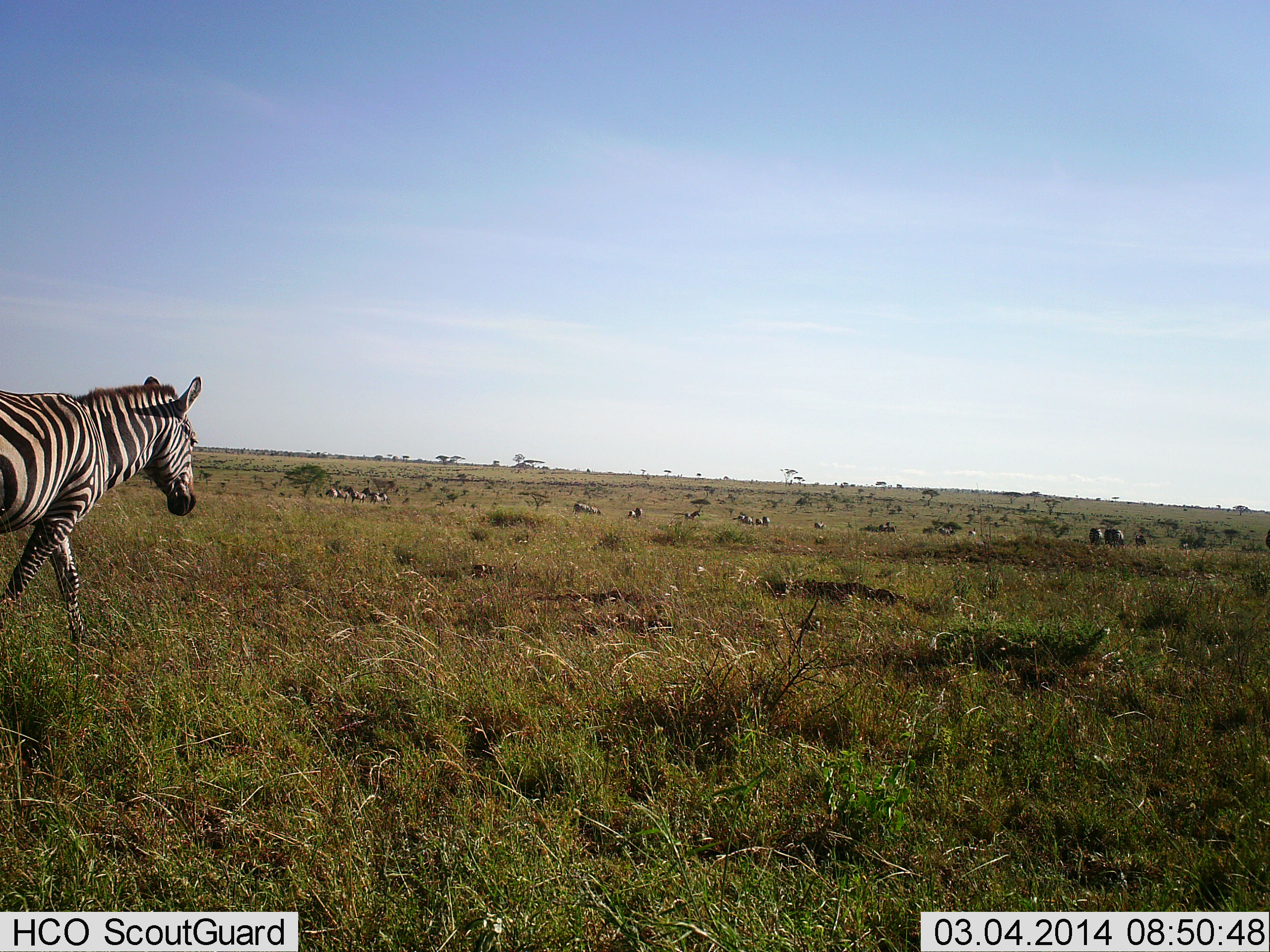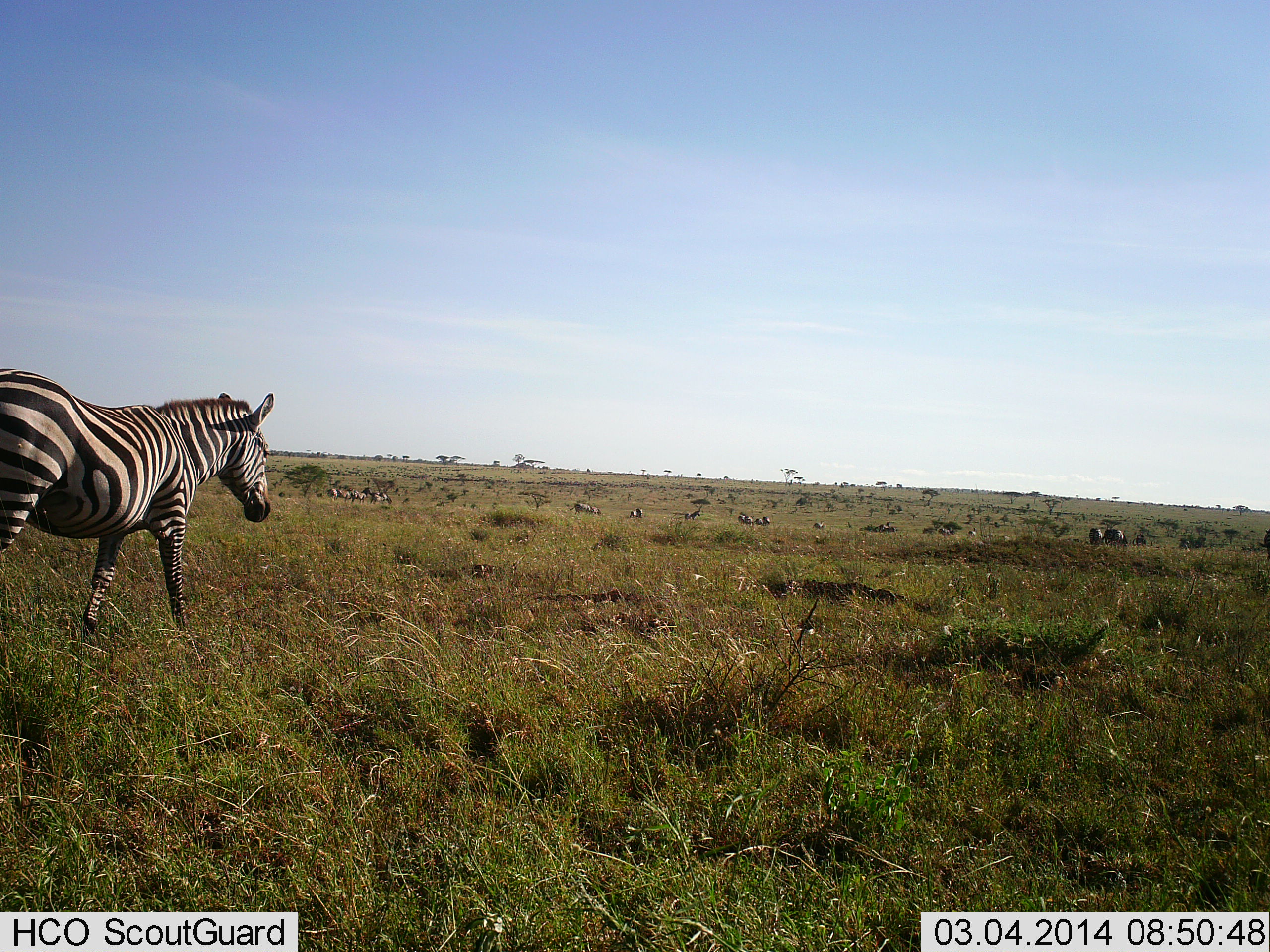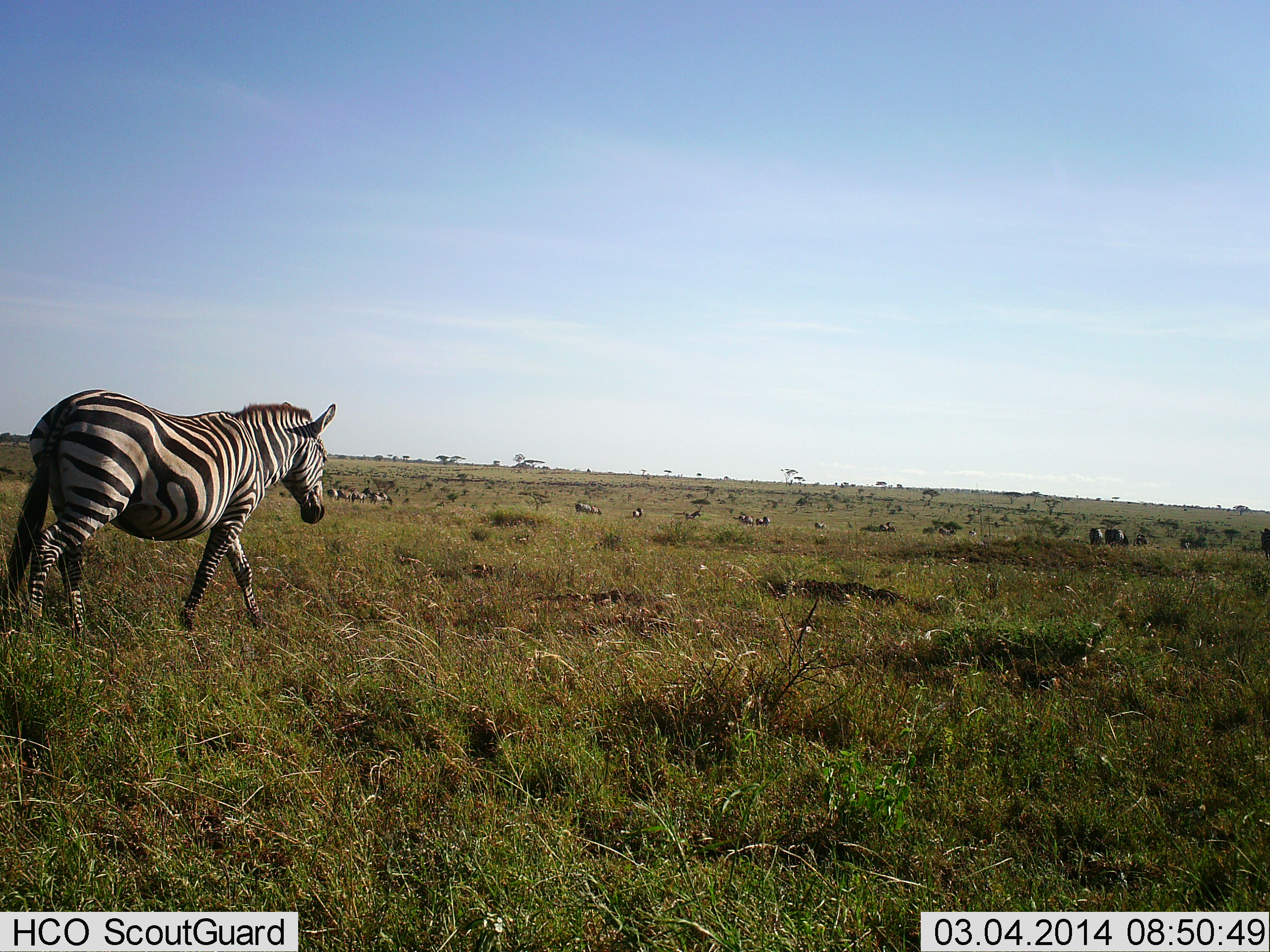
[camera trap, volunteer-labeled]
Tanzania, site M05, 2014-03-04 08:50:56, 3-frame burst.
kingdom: Animalia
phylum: Chordata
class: Mammalia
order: Perissodactyla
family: Equidae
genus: Equus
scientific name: Equus quagga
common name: plains zebra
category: zebra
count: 1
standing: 25%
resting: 0%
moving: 92%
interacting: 0%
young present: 0%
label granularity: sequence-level